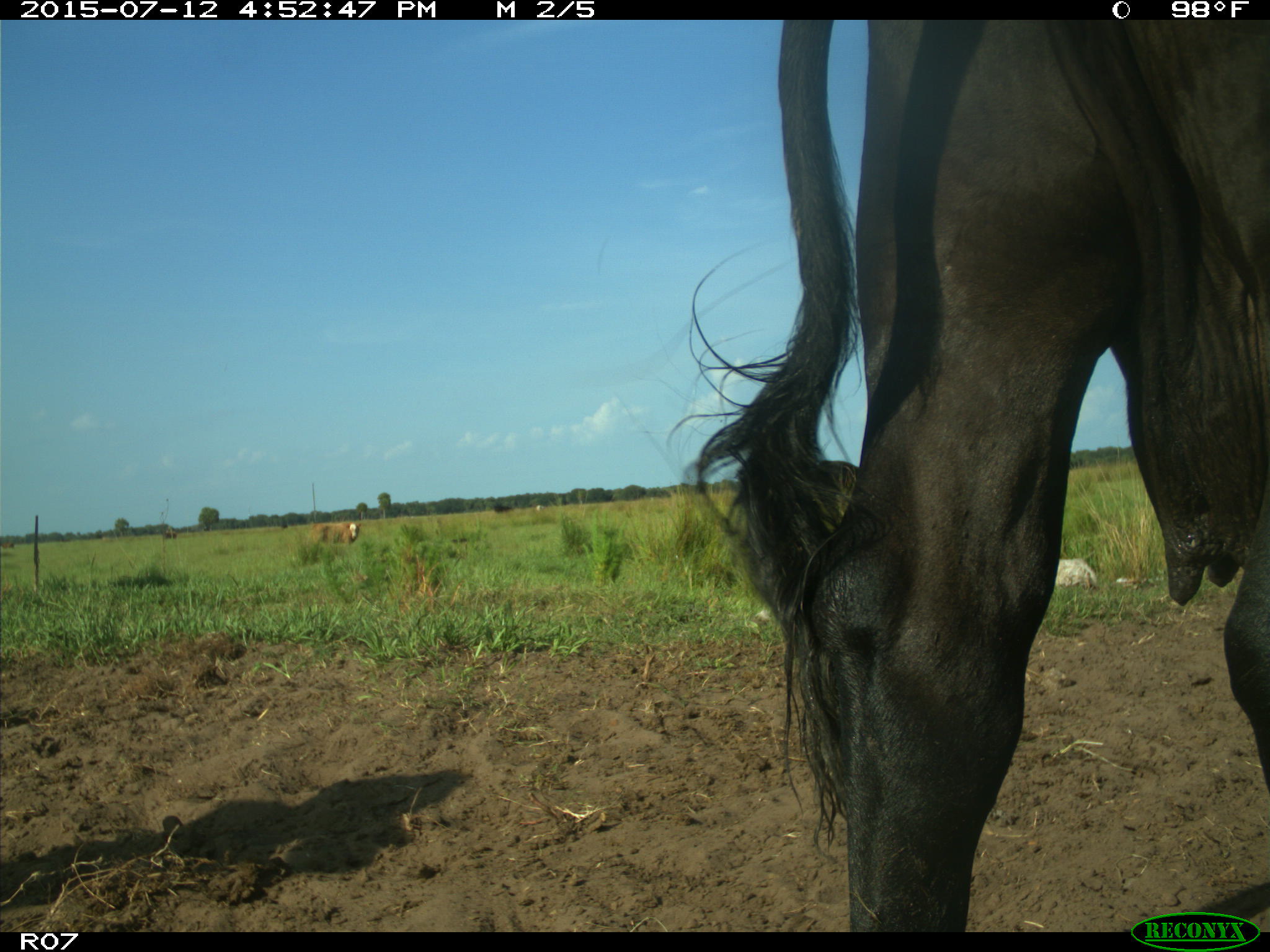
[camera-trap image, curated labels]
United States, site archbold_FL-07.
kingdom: Animalia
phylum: Chordata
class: Mammalia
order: Artiodactyla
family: Bovidae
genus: Bos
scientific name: Bos taurus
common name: domestic cow